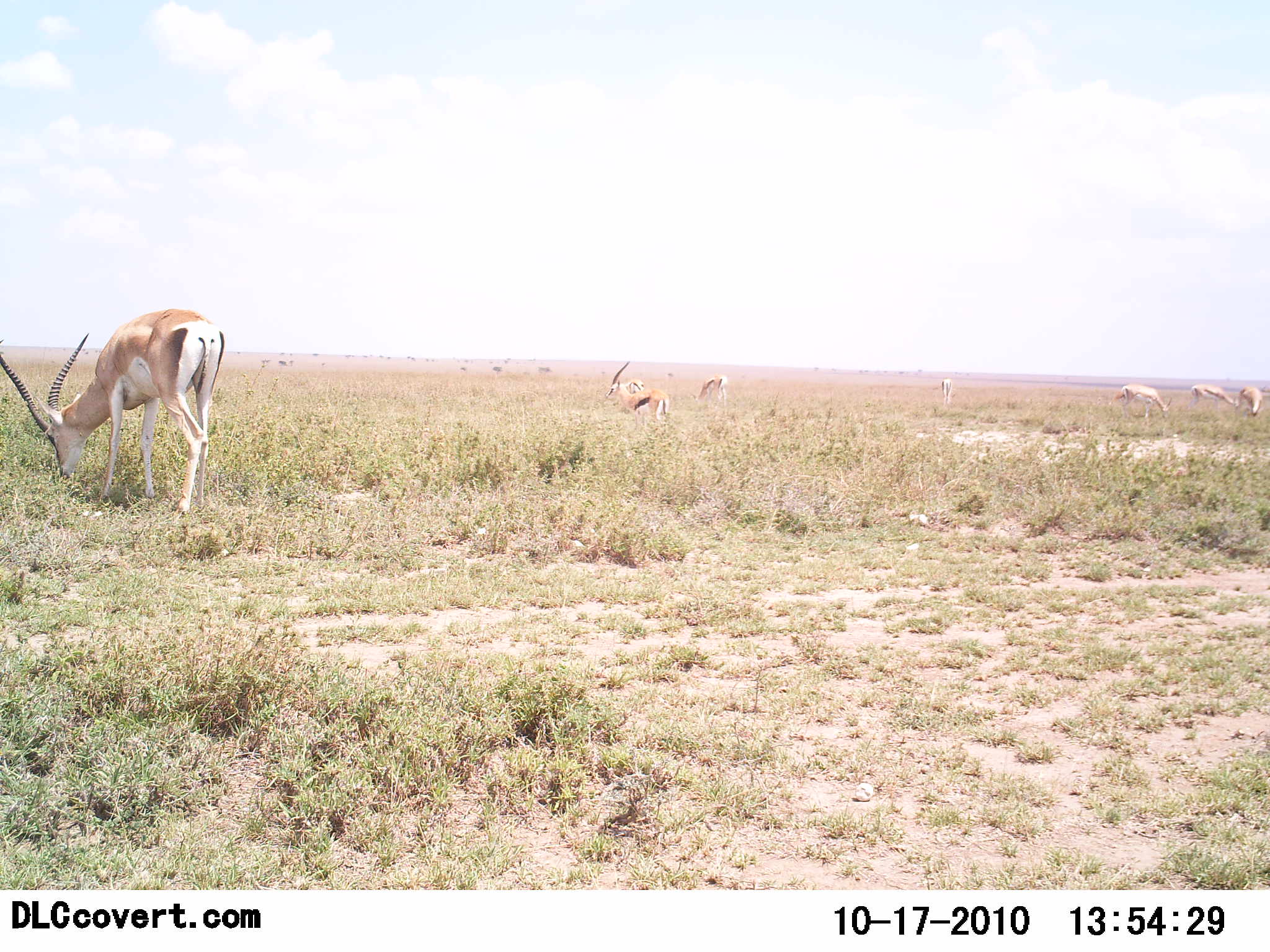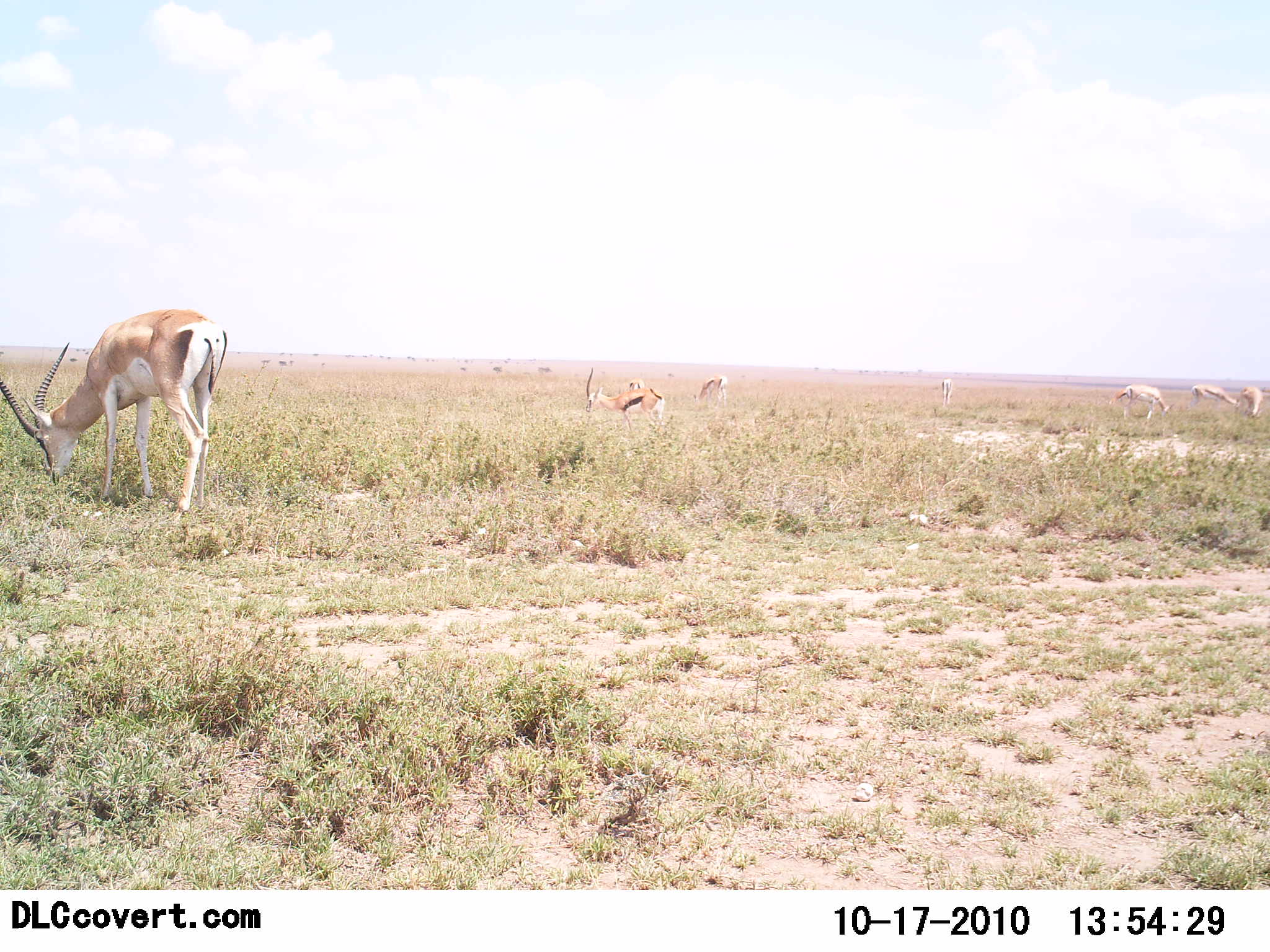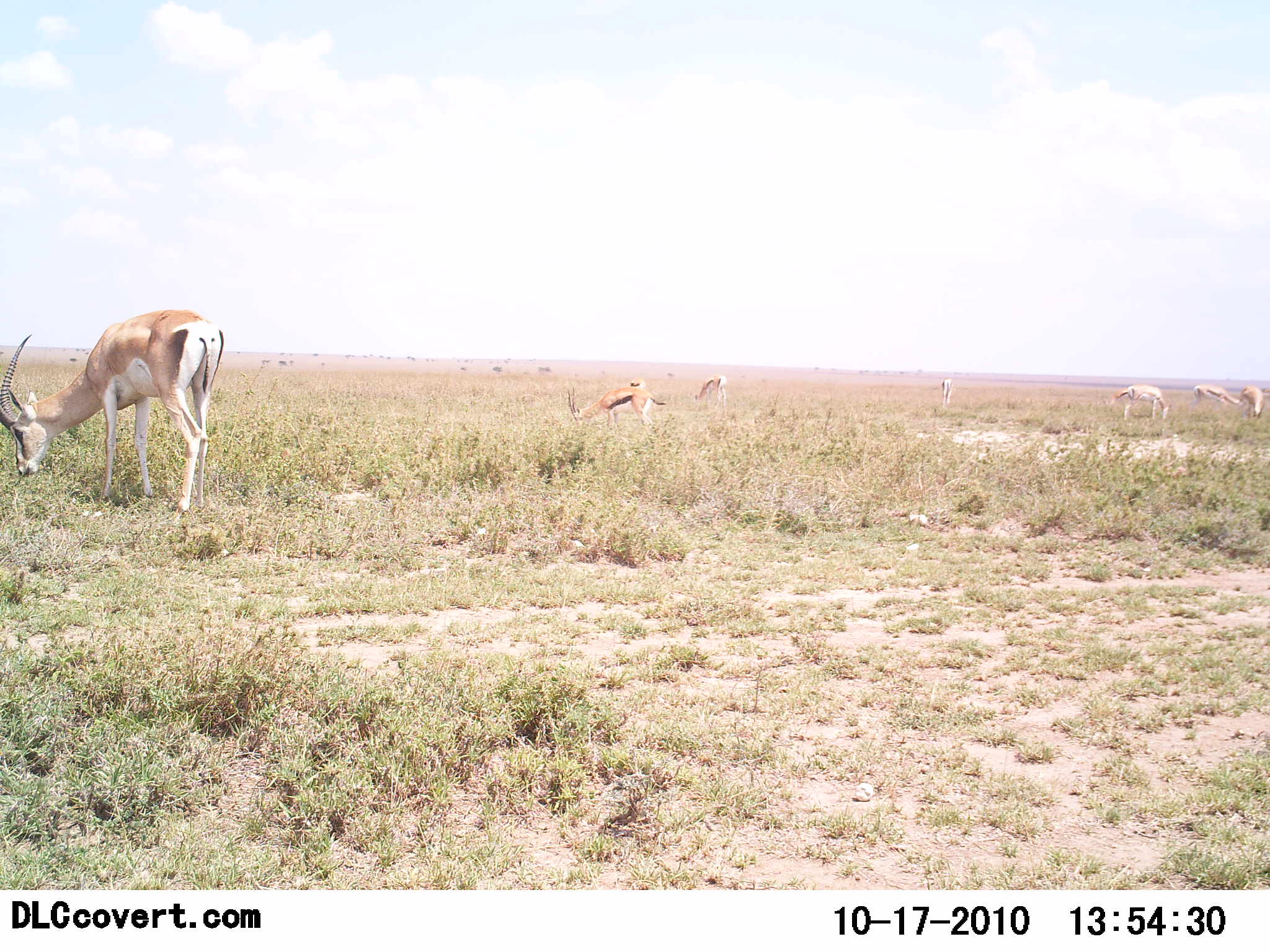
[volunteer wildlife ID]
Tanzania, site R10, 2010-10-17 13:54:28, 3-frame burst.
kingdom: Animalia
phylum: Chordata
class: Mammalia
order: Artiodactyla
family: Bovidae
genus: Nanger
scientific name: Nanger granti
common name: grant's gazelle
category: gazellegrants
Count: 6.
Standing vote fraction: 20%.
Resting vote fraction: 4%.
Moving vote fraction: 4%.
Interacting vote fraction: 4%.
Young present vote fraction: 8%.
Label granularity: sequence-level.